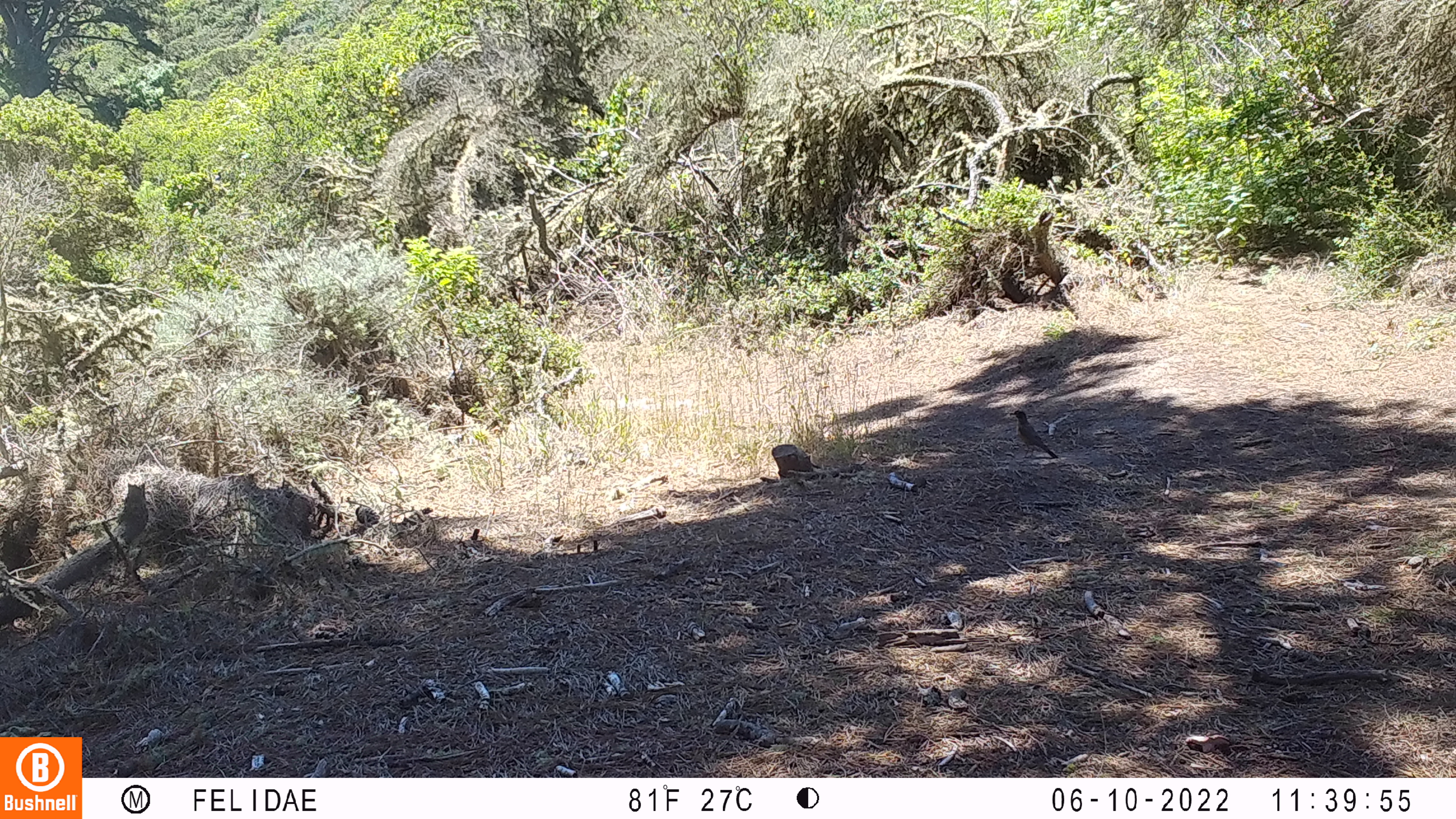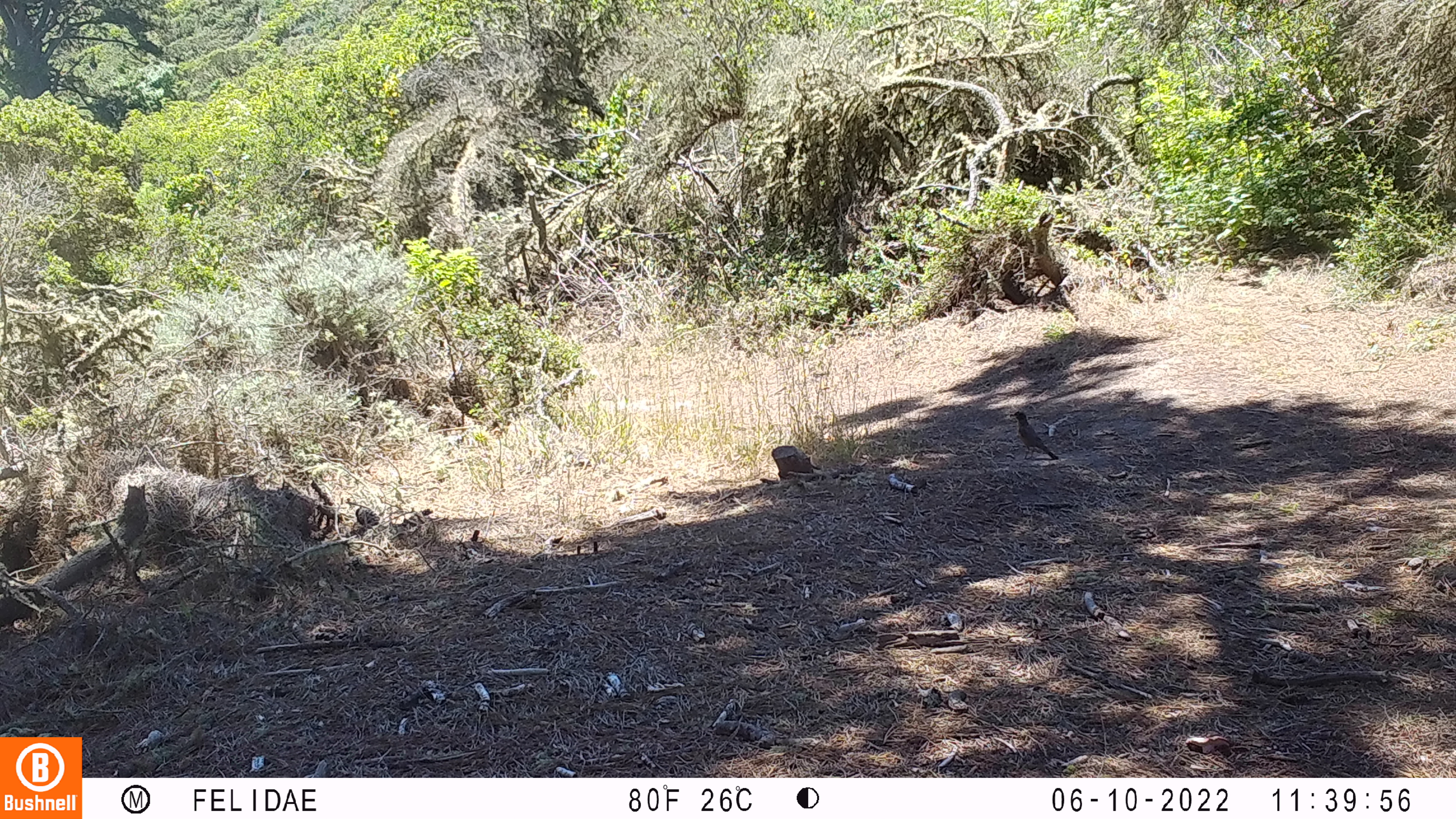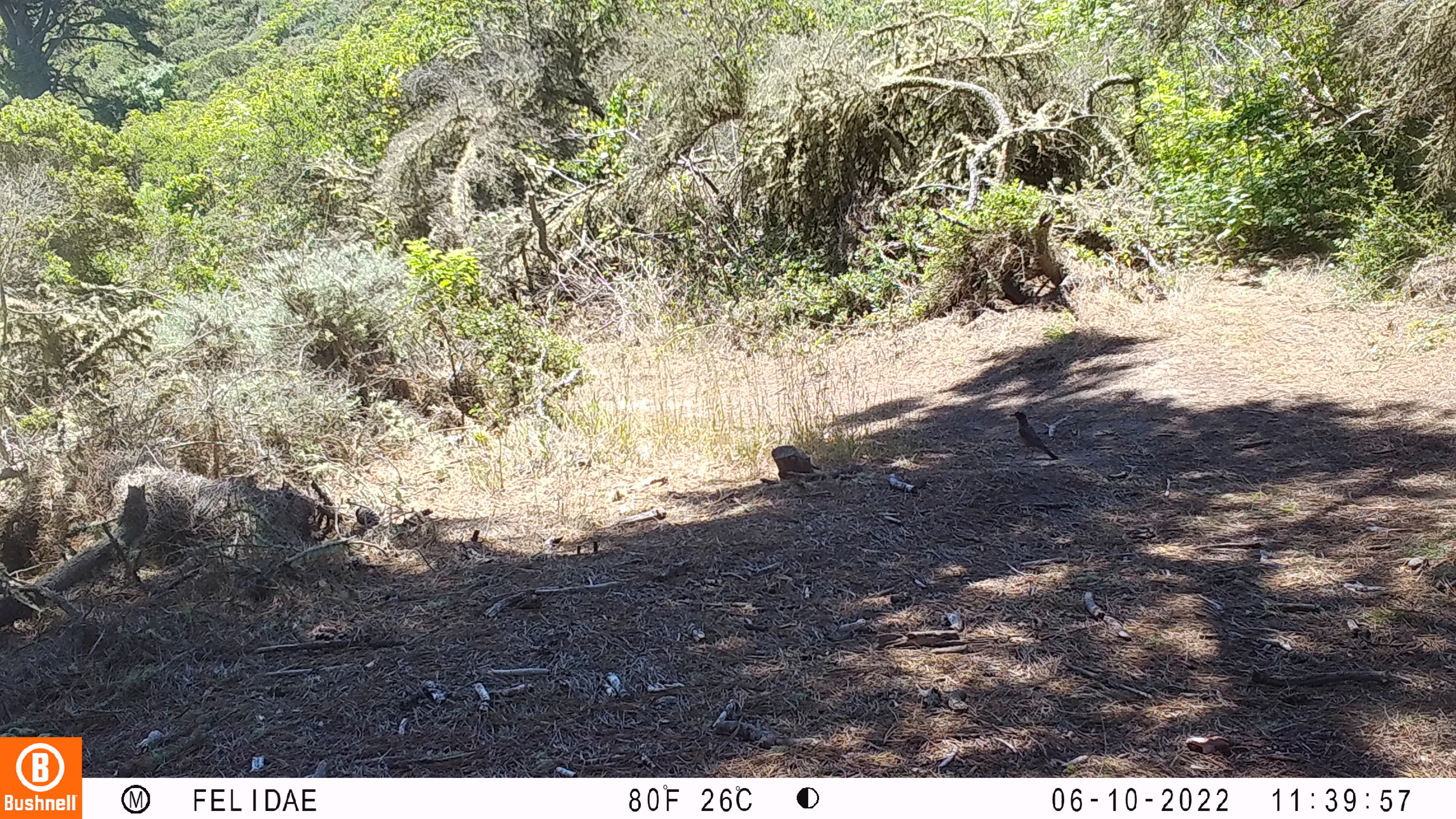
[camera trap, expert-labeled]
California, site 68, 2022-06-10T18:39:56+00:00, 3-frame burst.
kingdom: Animalia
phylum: Chordata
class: Aves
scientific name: Aves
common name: bird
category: unknown bird